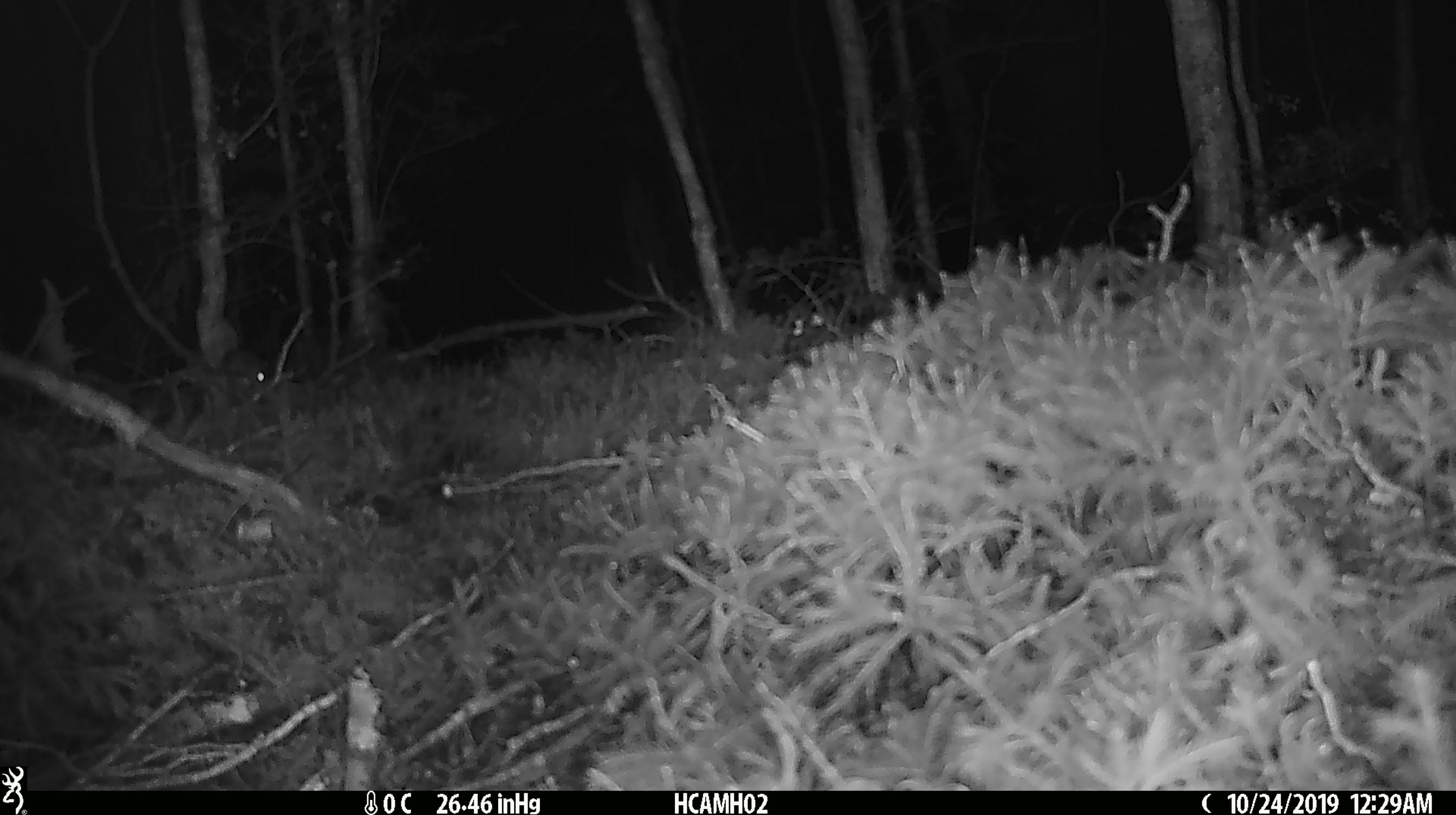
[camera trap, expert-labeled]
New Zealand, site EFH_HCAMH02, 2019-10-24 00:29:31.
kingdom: Animalia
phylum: Chordata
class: Mammalia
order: Rodentia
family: Muridae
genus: Mus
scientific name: Mus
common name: mouse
Mouse (Mus).